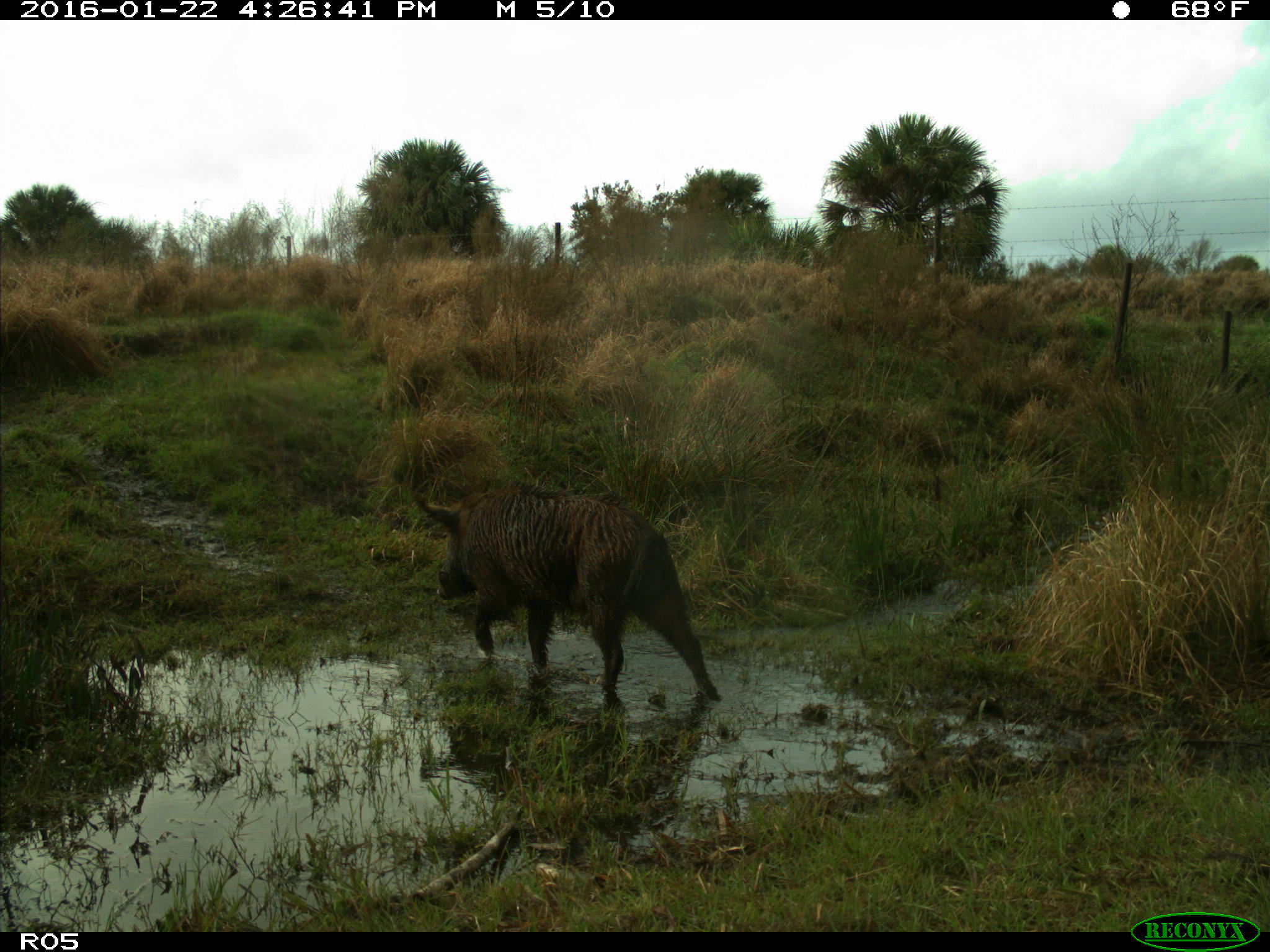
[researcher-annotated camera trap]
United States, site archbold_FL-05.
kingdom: Animalia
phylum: Chordata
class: Mammalia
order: Artiodactyla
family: Suidae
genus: Sus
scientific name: Sus scrofa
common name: wild boar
Sus scrofa (wild boar).